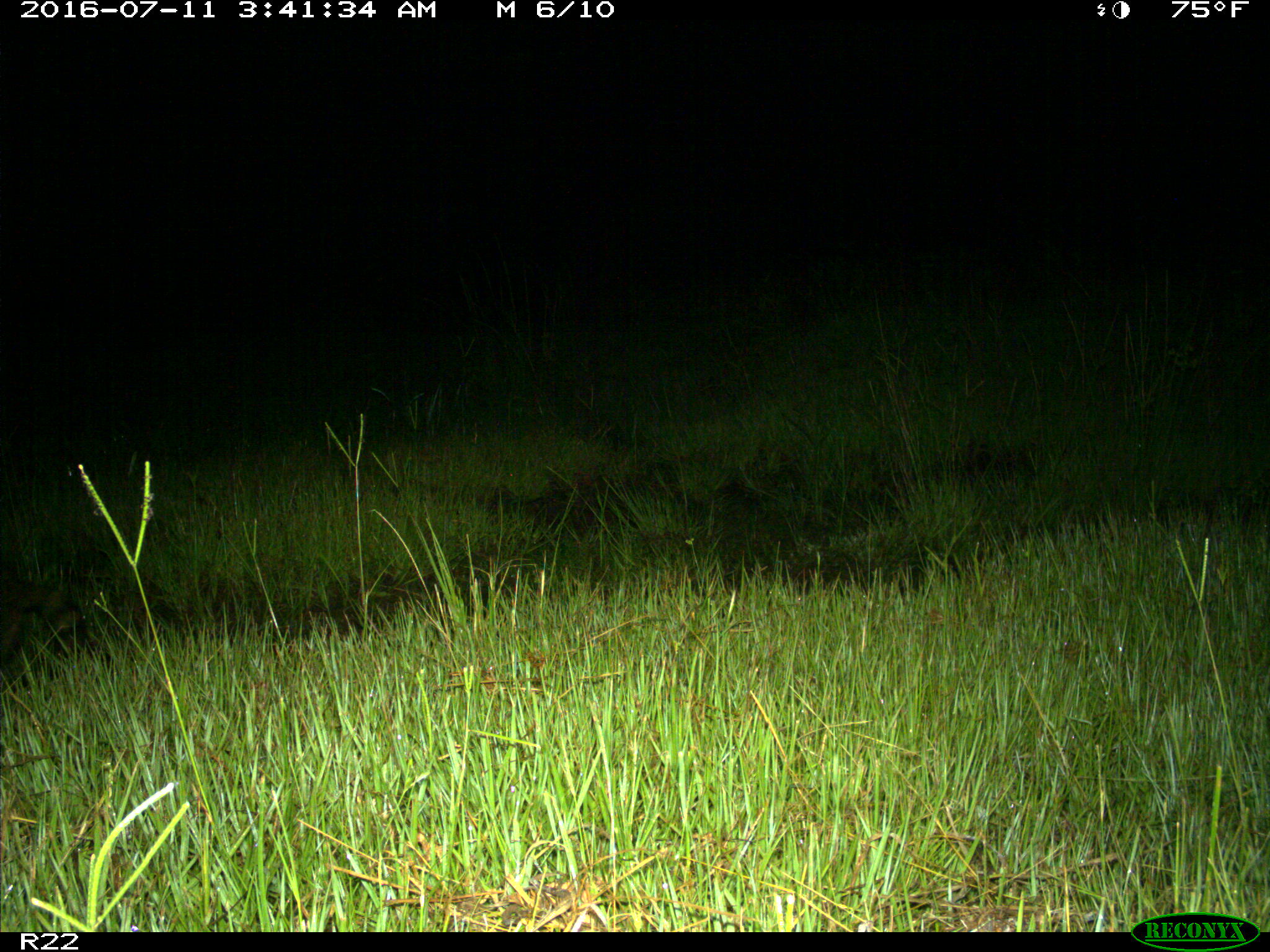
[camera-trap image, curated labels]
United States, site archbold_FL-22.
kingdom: Animalia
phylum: Chordata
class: Mammalia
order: Carnivora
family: Procyonidae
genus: Procyon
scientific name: Procyon lotor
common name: common raccoon